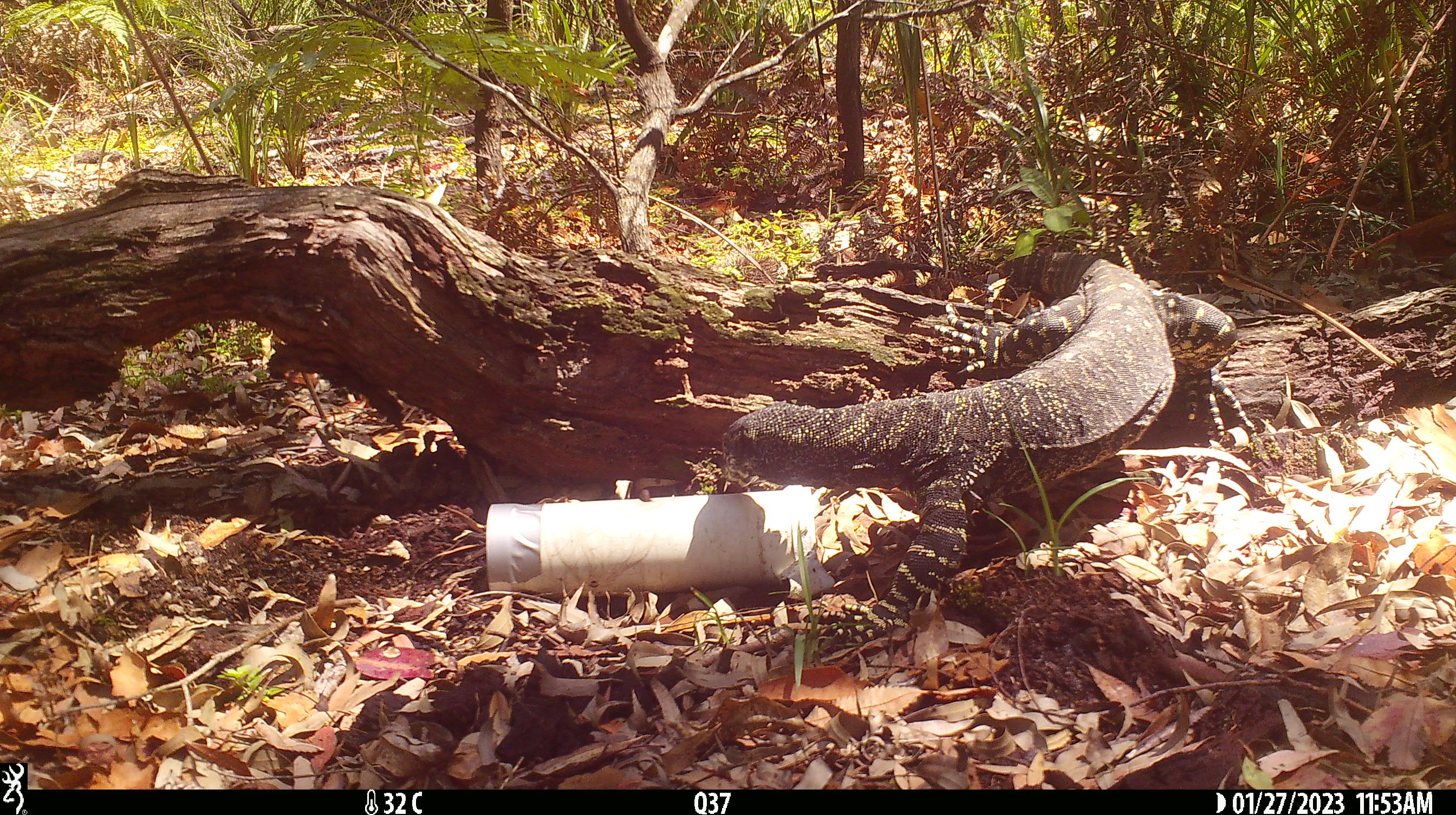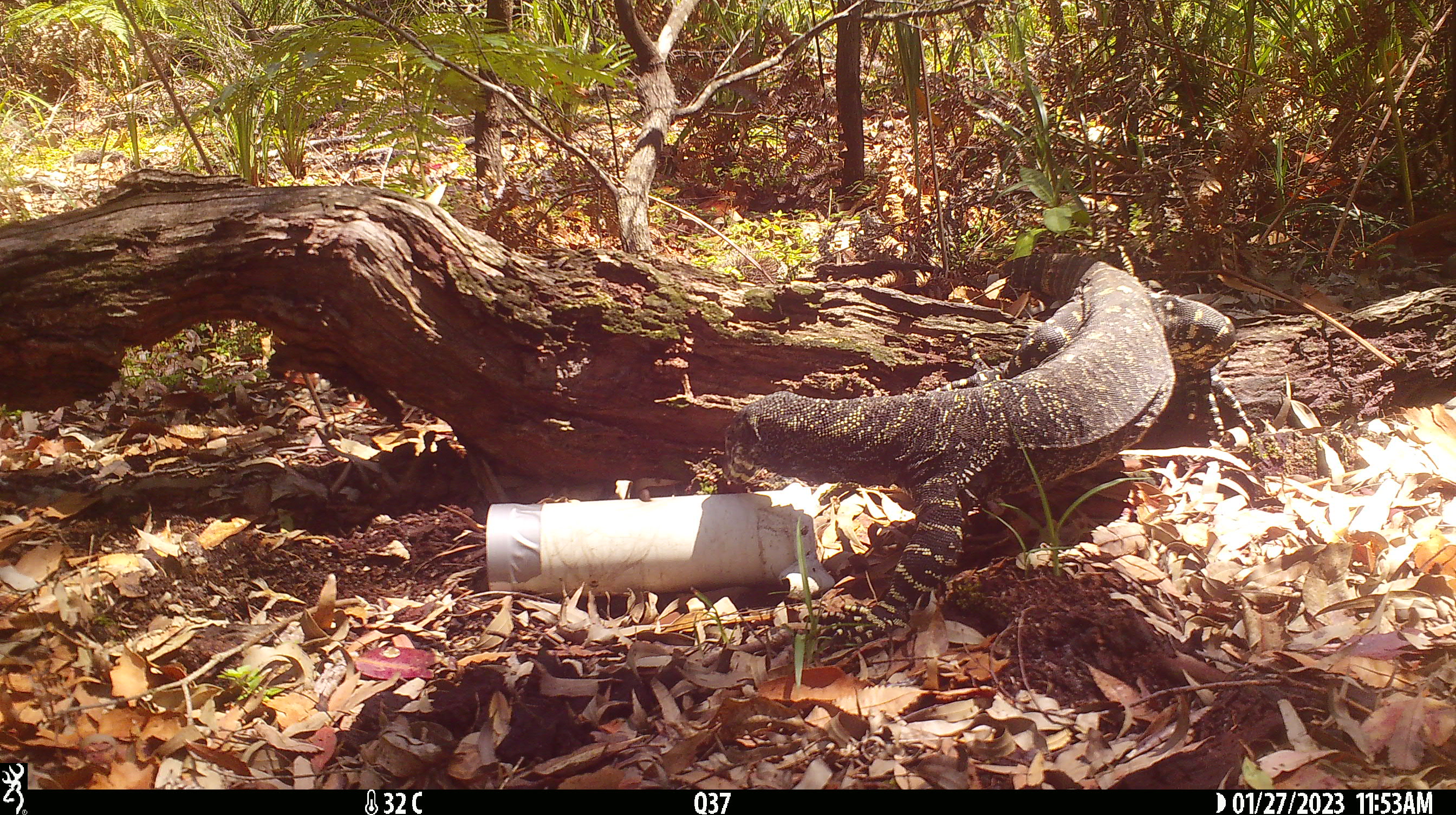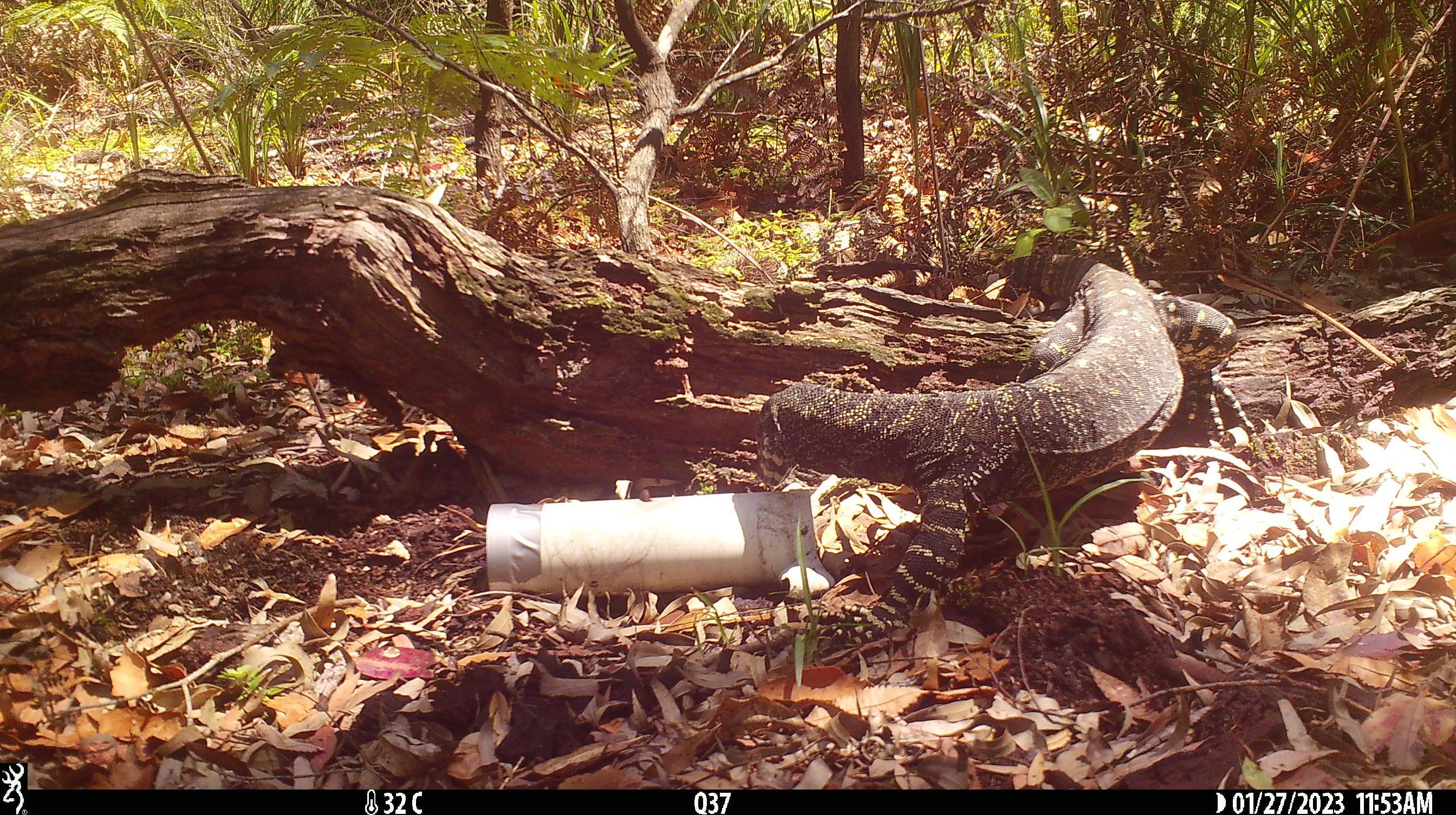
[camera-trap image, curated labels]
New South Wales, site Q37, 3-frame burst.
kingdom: Animalia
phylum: Chordata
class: Reptilia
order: Squamata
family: Varanidae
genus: Varanus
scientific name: Varanus varius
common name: lace monitor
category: goanna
Goanna (lace monitor) (Varanus varius).